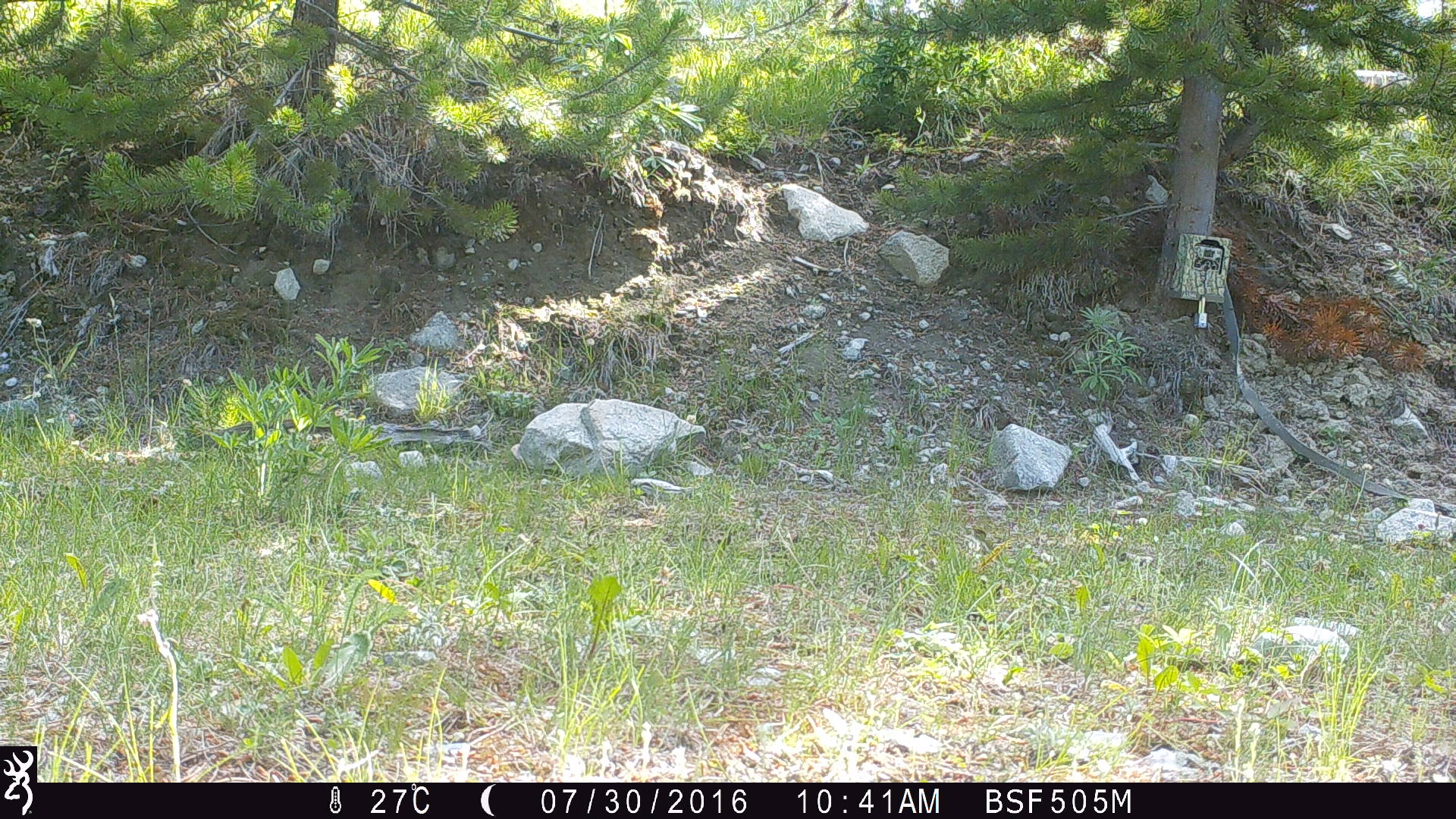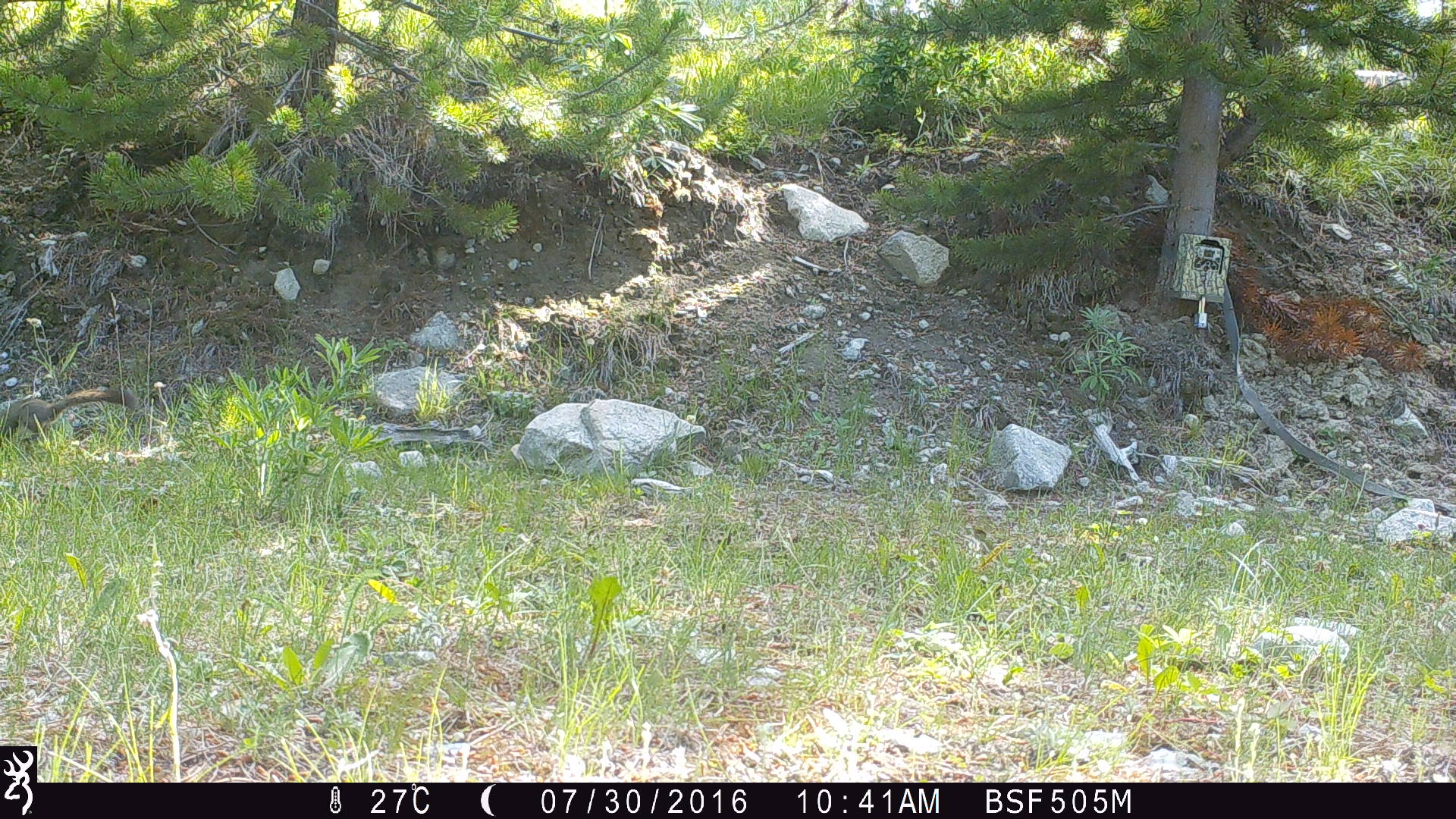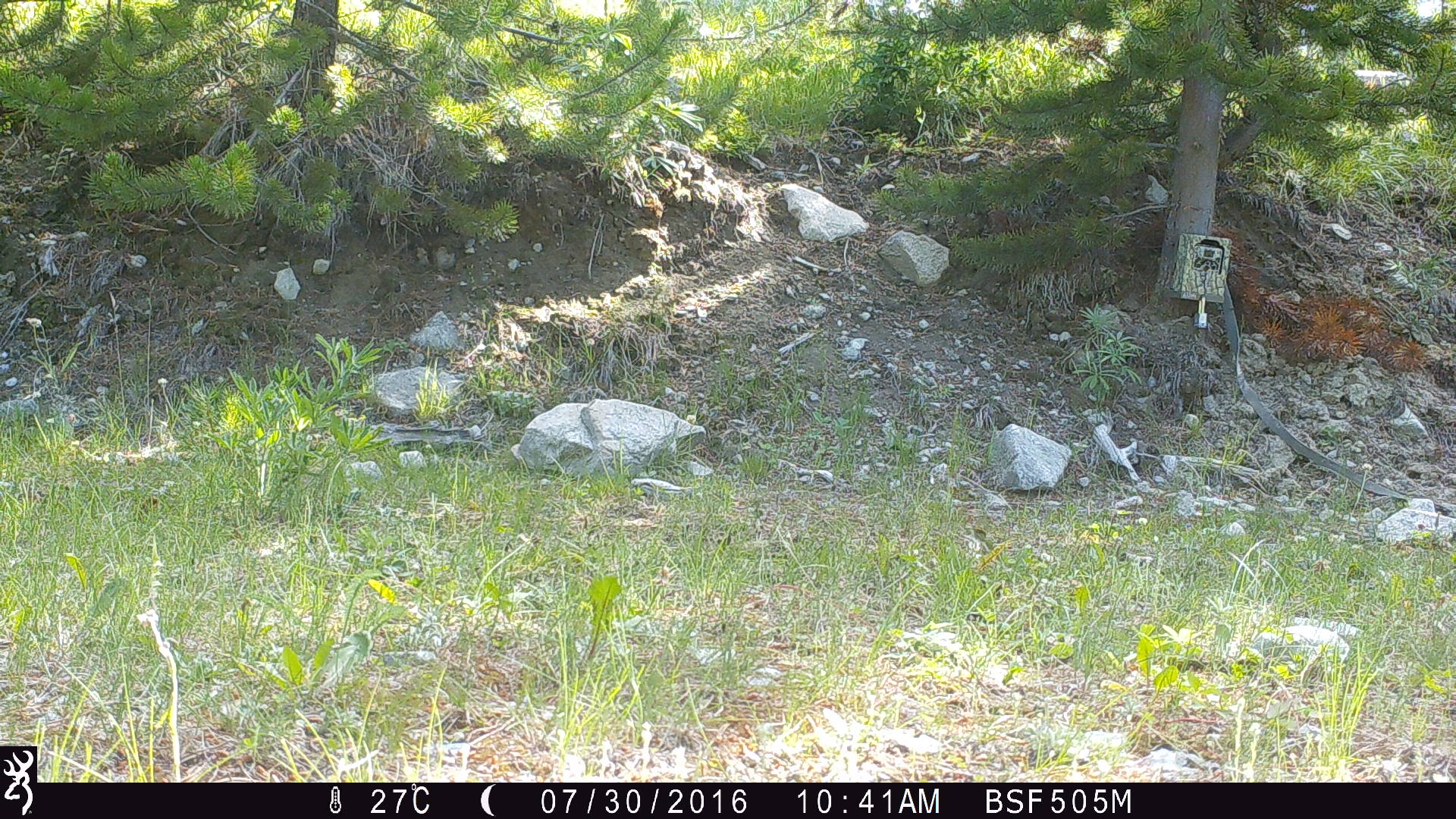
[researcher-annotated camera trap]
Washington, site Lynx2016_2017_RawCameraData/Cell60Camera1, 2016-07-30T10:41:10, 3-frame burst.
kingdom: Animalia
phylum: Chordata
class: Mammalia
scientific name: Mammalia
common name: small mammal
Small mammal (Mammalia). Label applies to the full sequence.